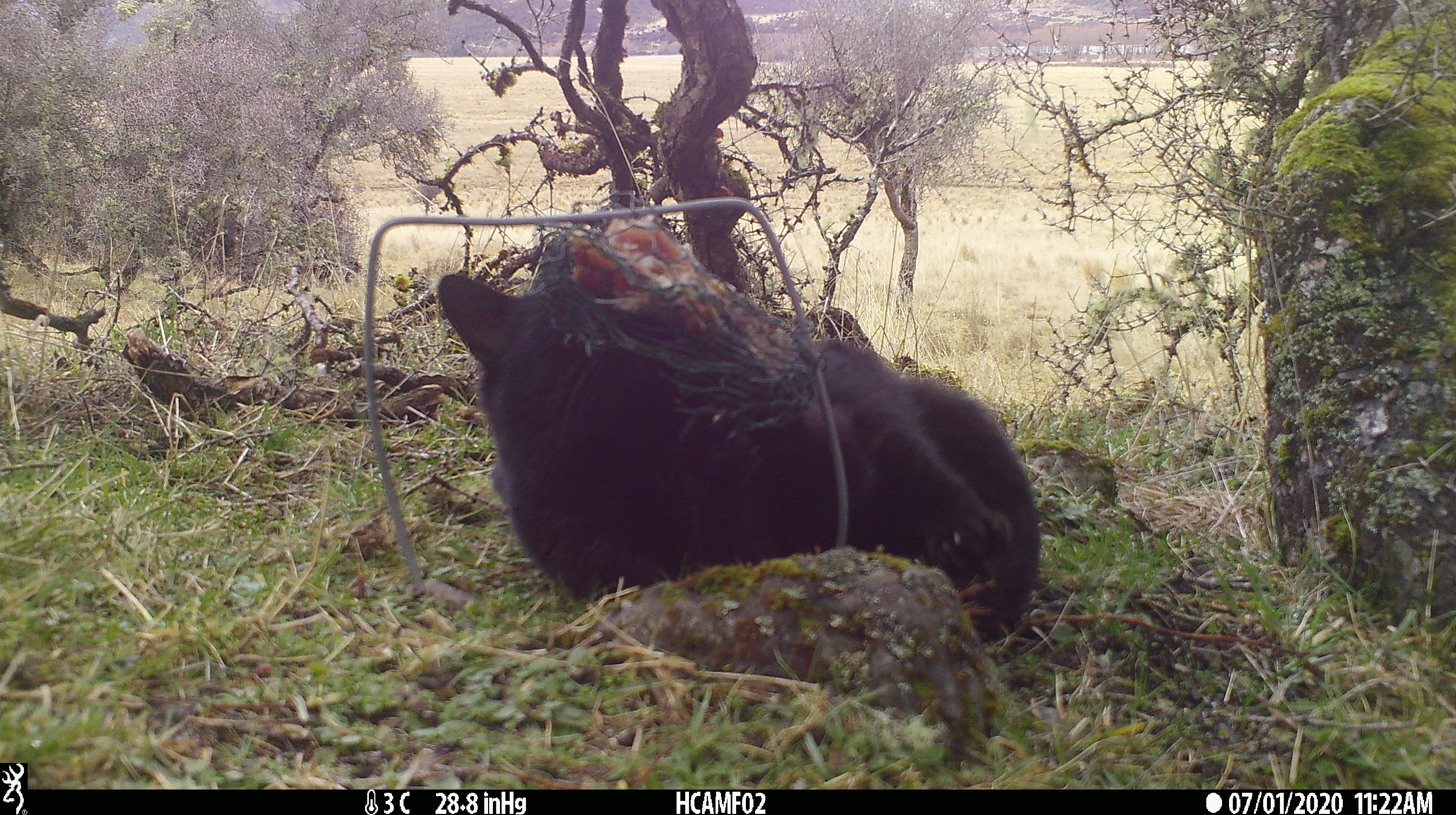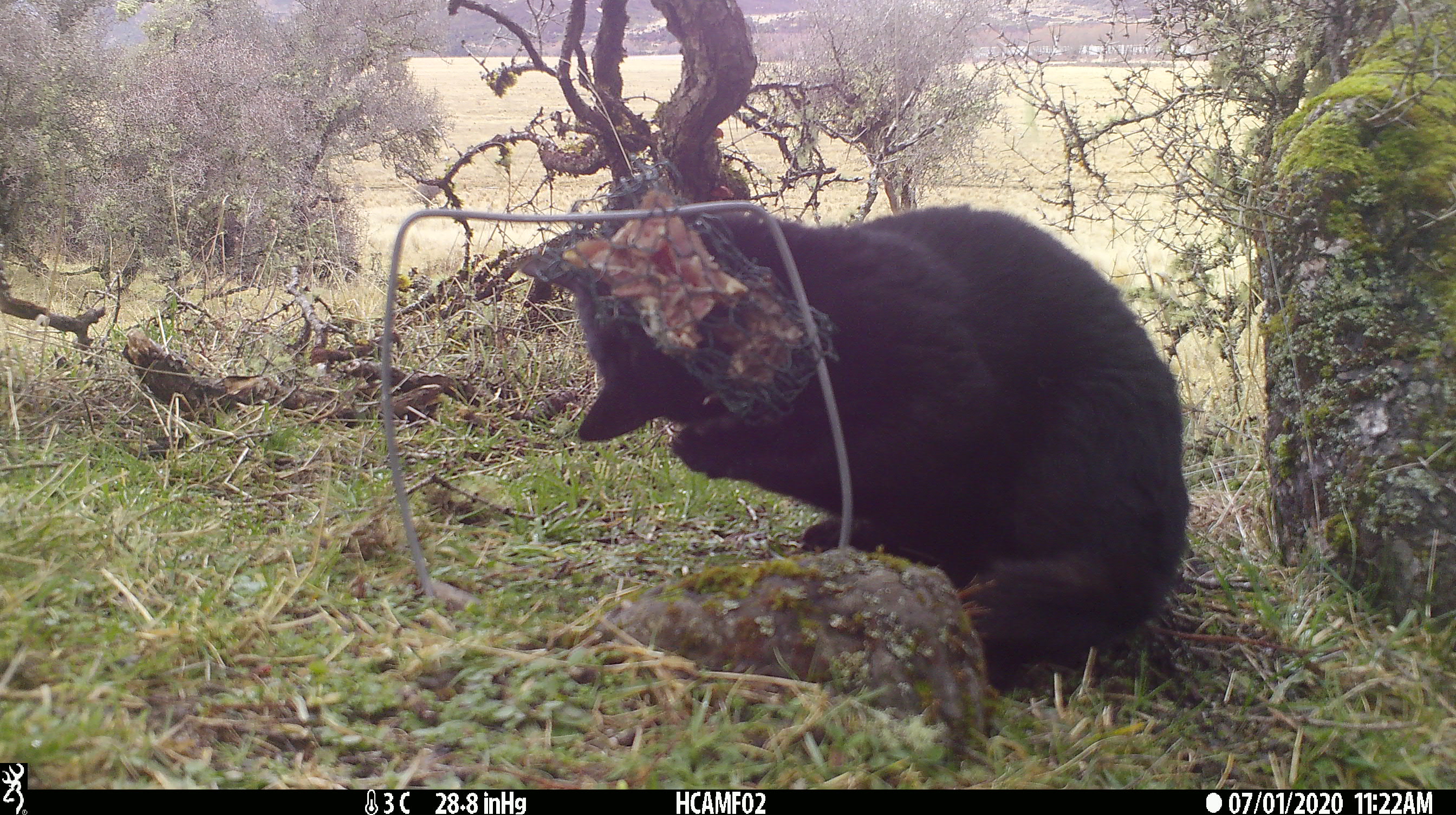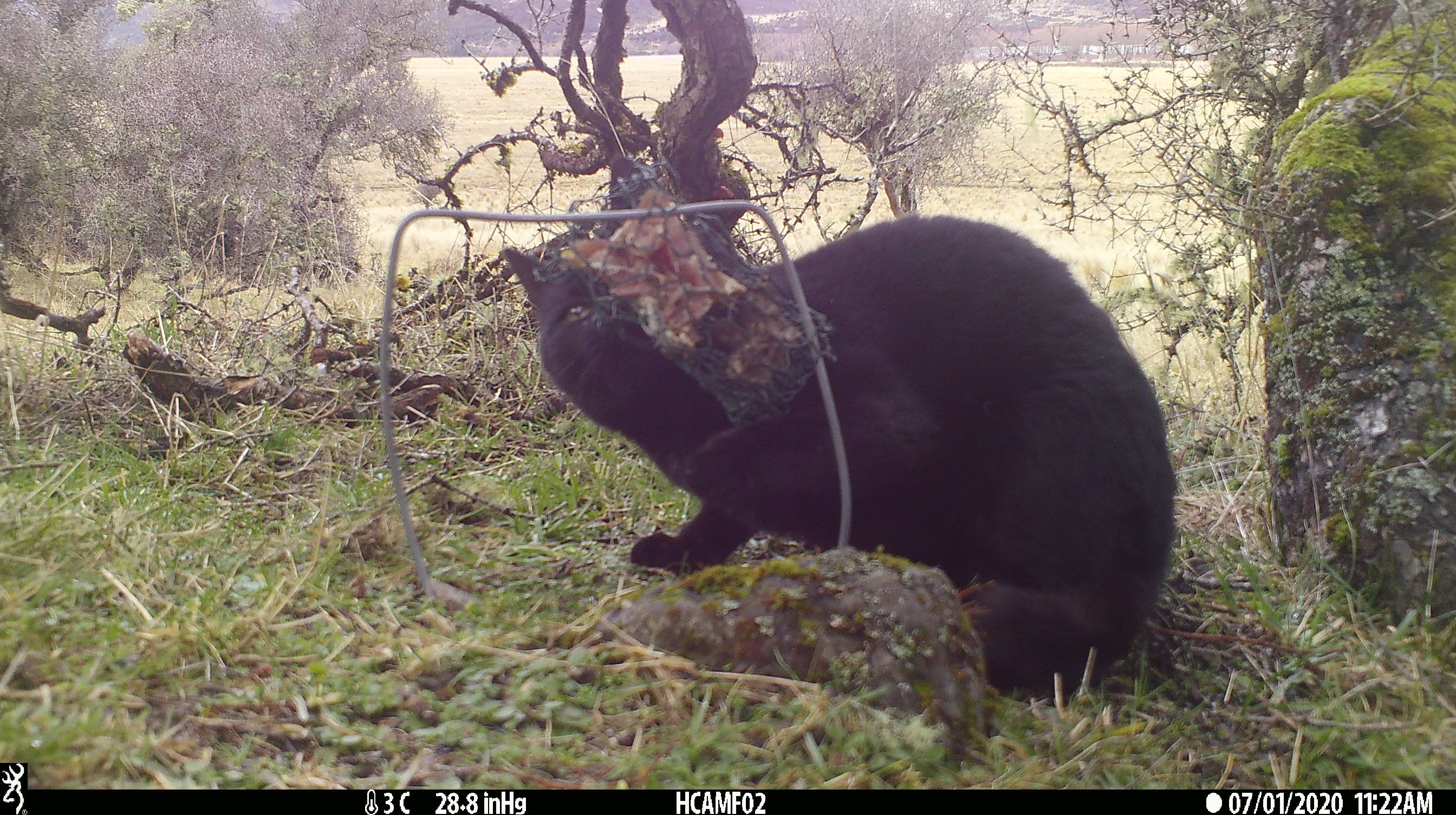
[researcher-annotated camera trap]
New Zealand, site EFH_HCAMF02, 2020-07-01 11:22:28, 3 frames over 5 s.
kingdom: Animalia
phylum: Chordata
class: Mammalia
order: Carnivora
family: Felidae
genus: Felis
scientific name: Felis catus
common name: domestic cat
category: cat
Cat (domestic cat) (Felis catus).